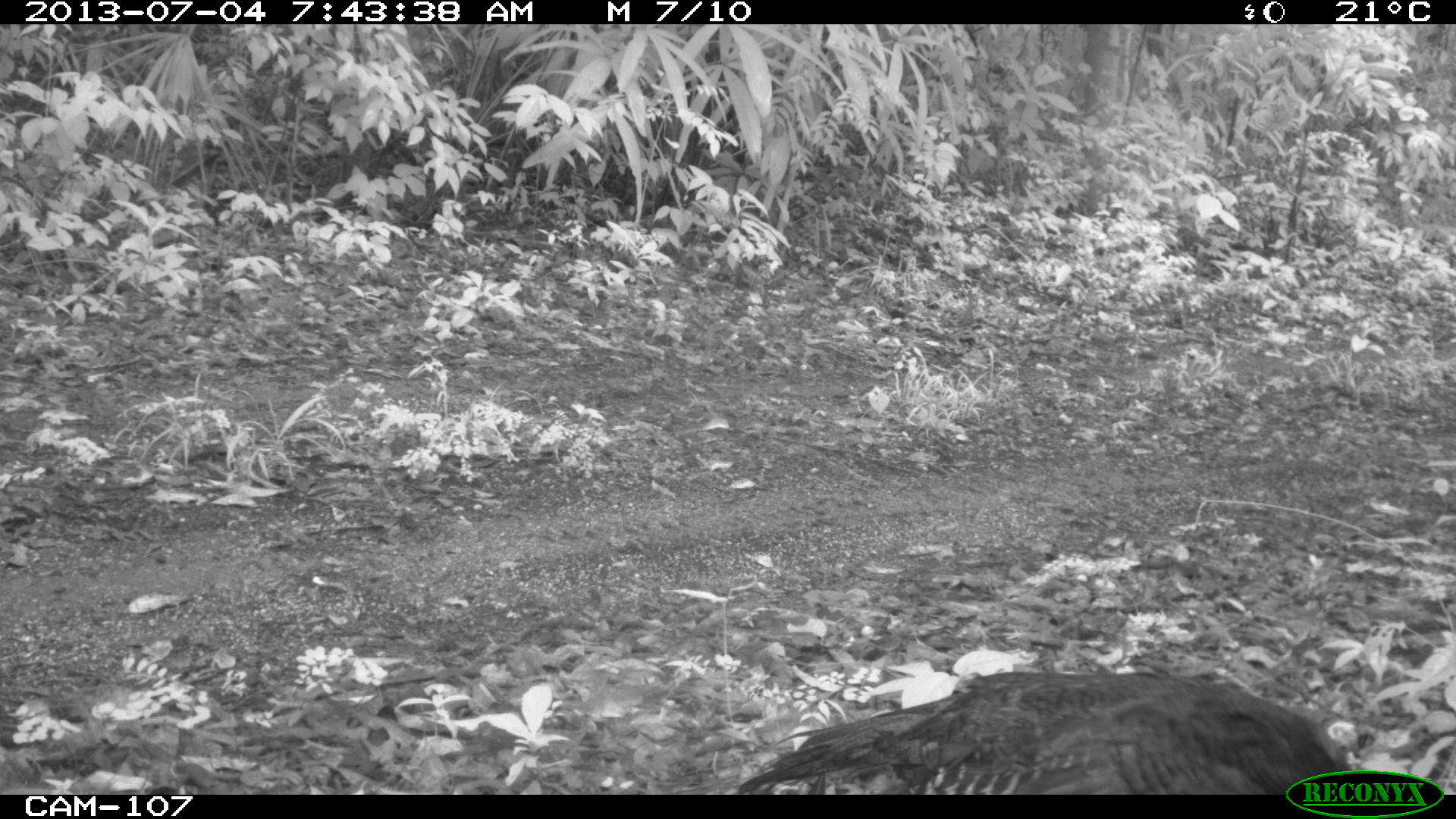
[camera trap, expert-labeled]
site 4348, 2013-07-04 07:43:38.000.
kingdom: Animalia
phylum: Chordata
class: Aves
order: Galliformes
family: Phasianidae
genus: Meleagris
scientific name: Meleagris ocellata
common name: ocellated turkey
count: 1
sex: female